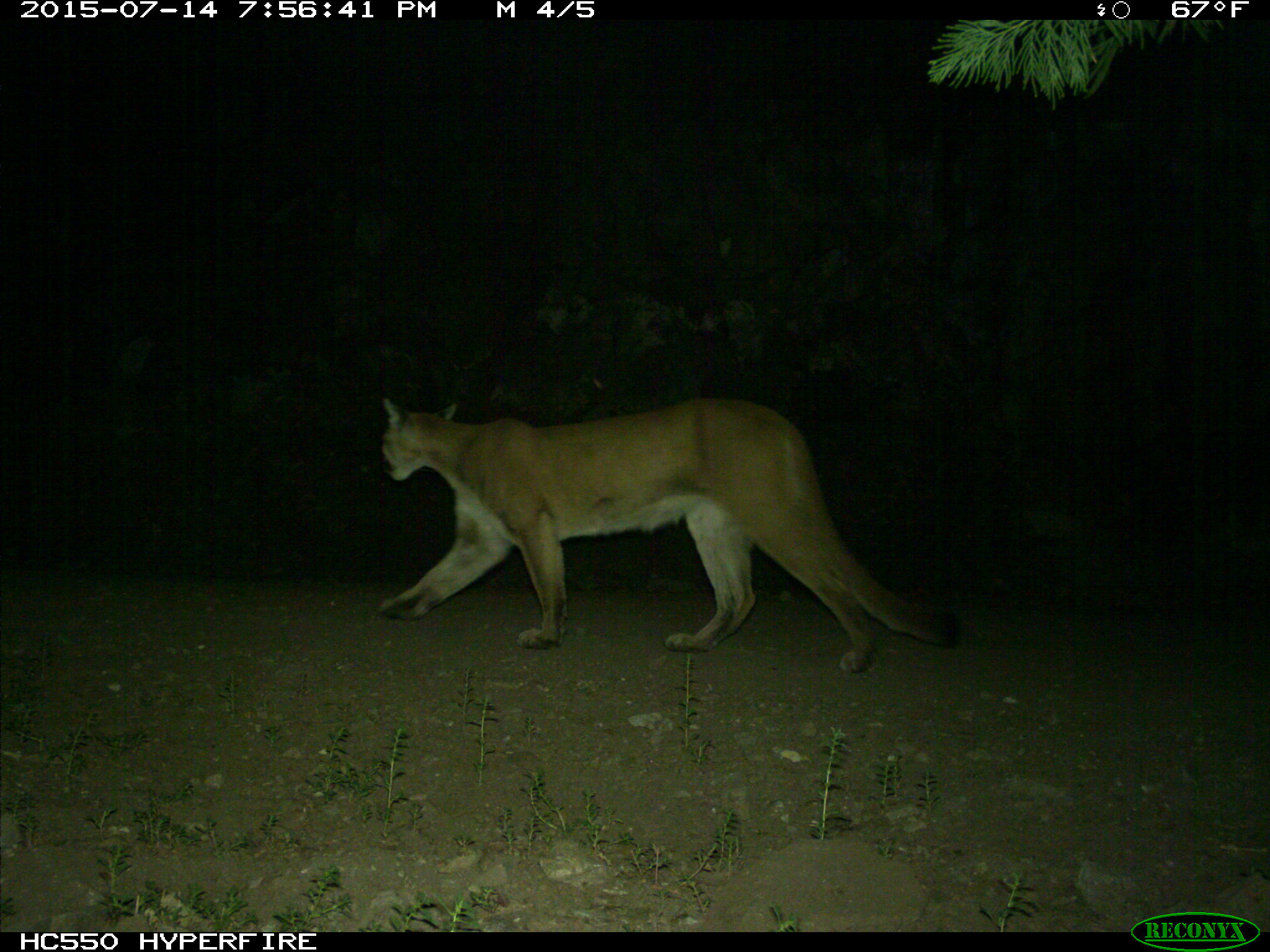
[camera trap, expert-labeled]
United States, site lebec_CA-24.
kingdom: Animalia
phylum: Chordata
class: Mammalia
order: Carnivora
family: Felidae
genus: Puma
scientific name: Puma concolor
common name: mountain lion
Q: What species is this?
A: Puma concolor (mountain lion).